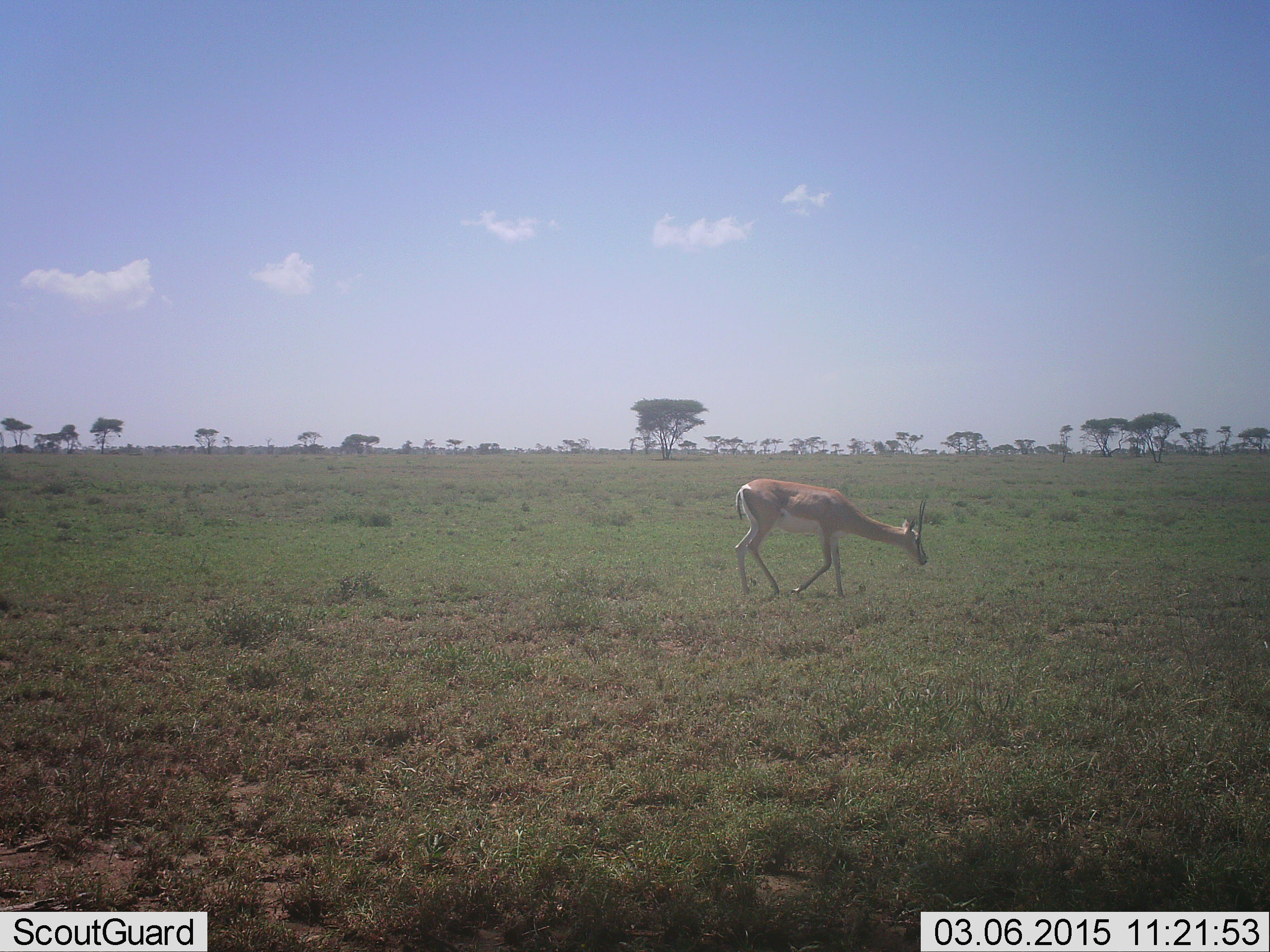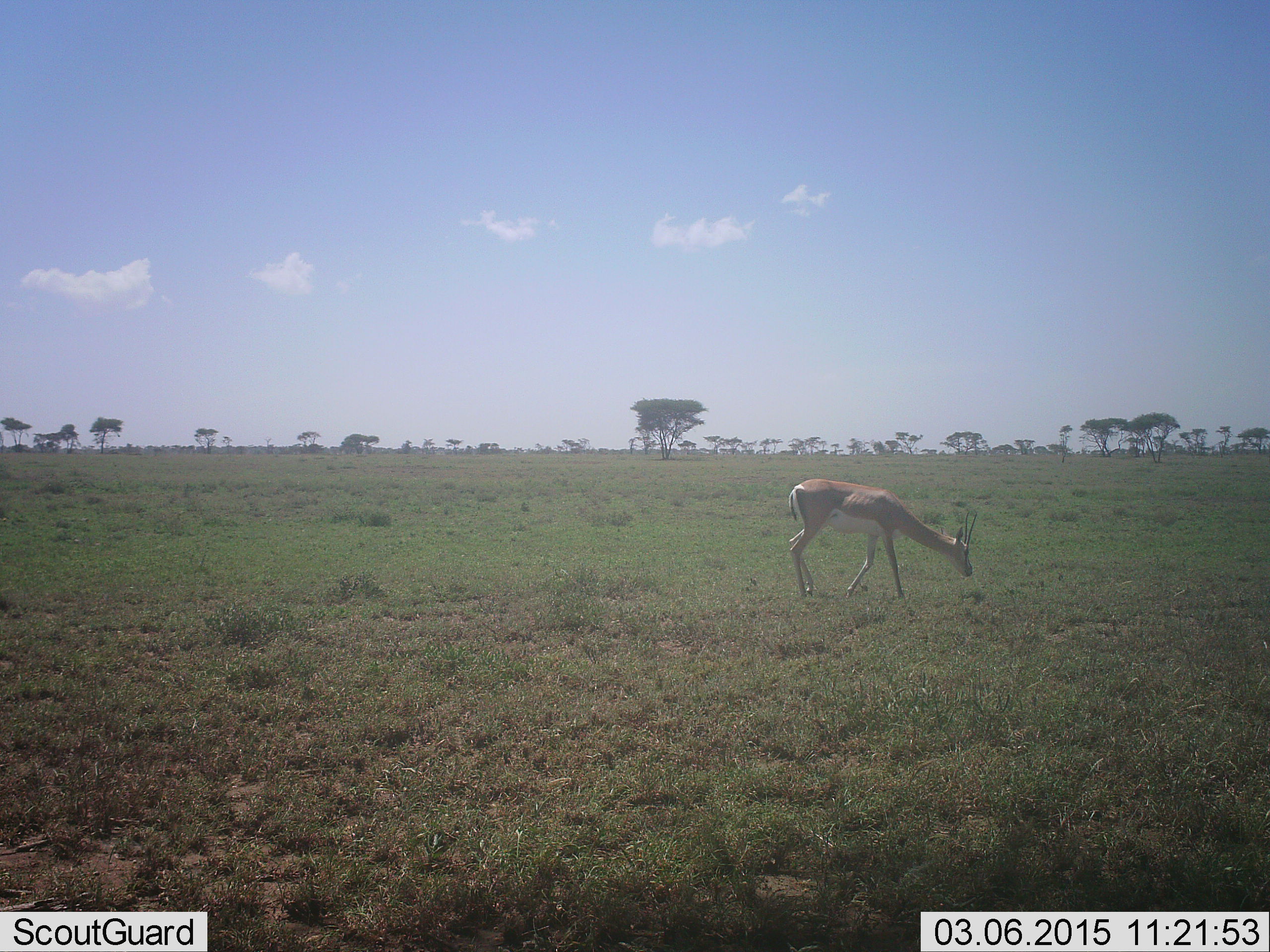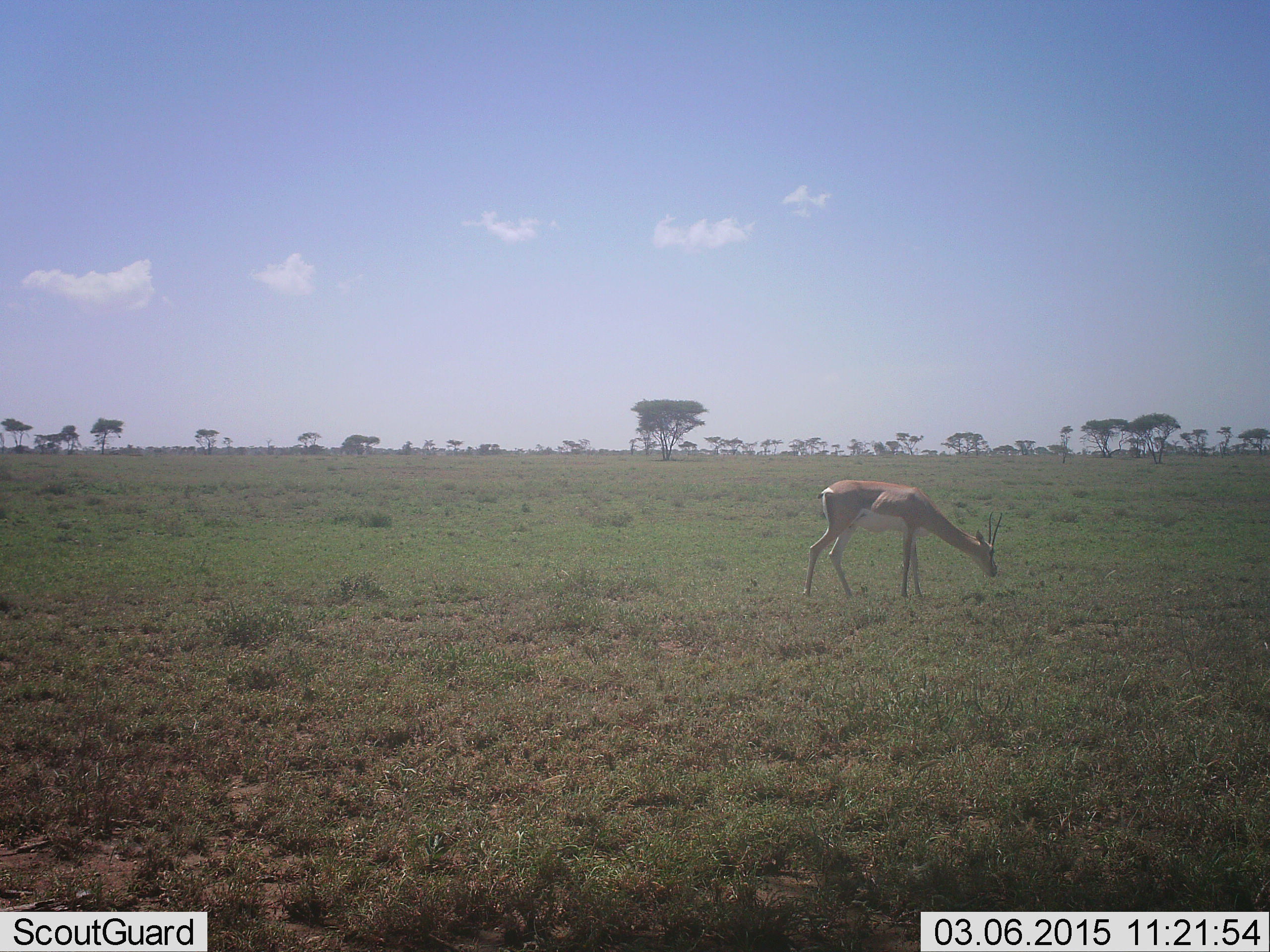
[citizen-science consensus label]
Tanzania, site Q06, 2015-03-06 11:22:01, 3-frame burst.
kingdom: Animalia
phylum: Chordata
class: Mammalia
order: Artiodactyla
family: Bovidae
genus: Nanger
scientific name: Nanger granti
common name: grant's gazelle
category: gazellegrants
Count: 1.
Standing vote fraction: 0%.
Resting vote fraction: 0%.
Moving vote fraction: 60%.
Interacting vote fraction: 0%.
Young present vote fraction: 0%.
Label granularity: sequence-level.